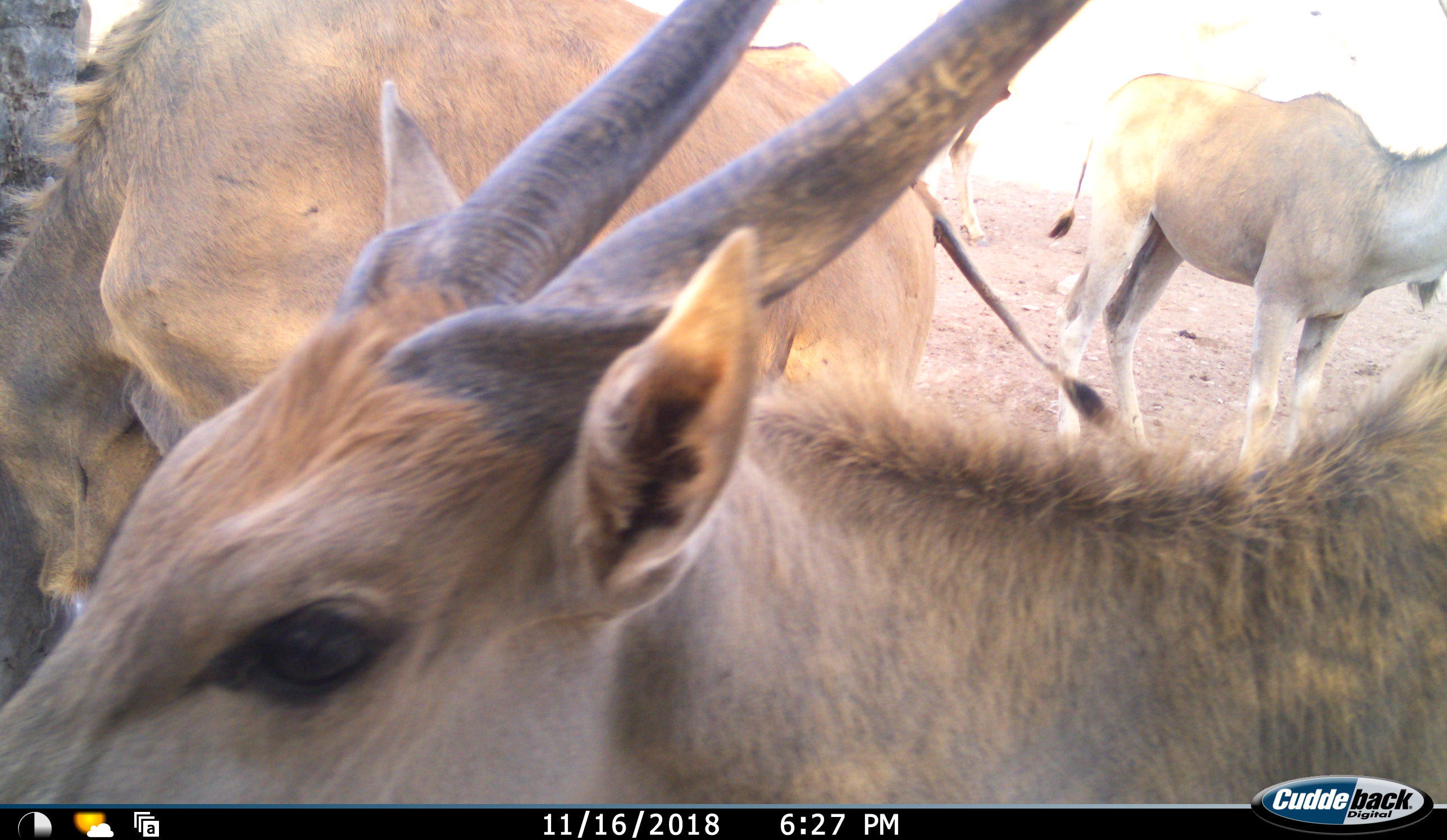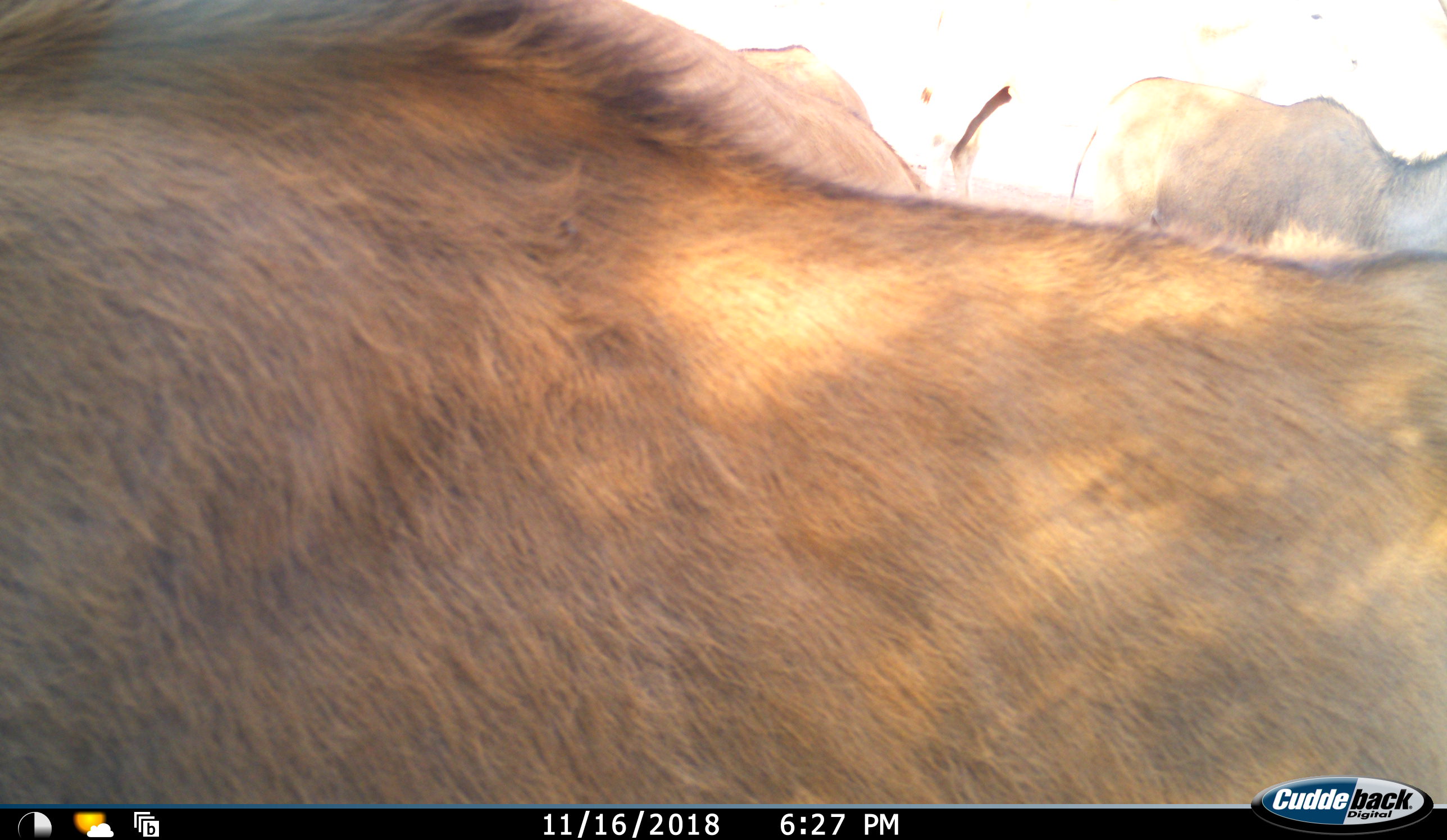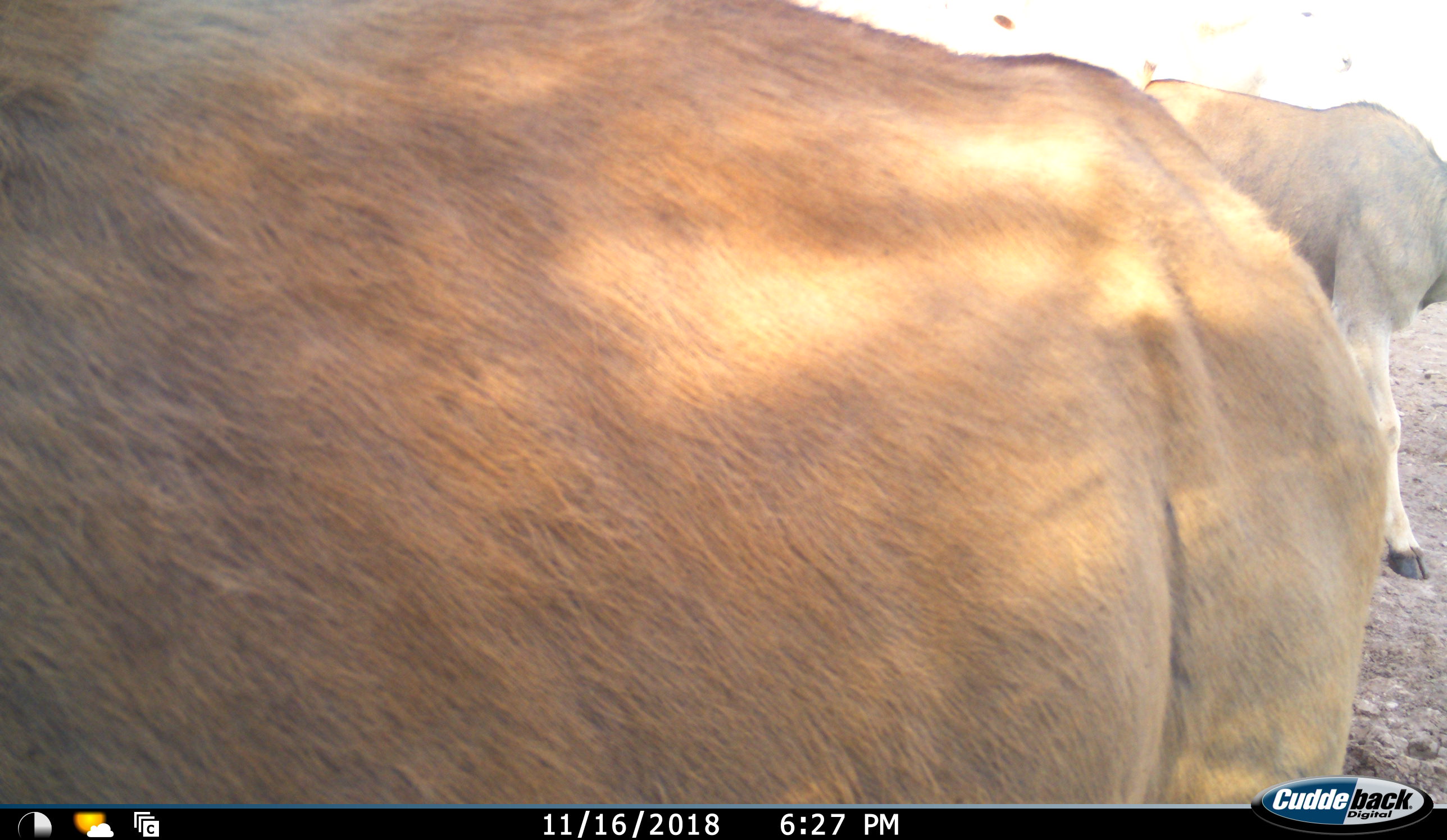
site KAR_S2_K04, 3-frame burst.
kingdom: Animalia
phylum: Chordata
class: Mammalia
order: Artiodactyla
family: Bovidae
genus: Tragelaphus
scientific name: Tragelaphus oryx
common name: eland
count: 4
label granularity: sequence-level